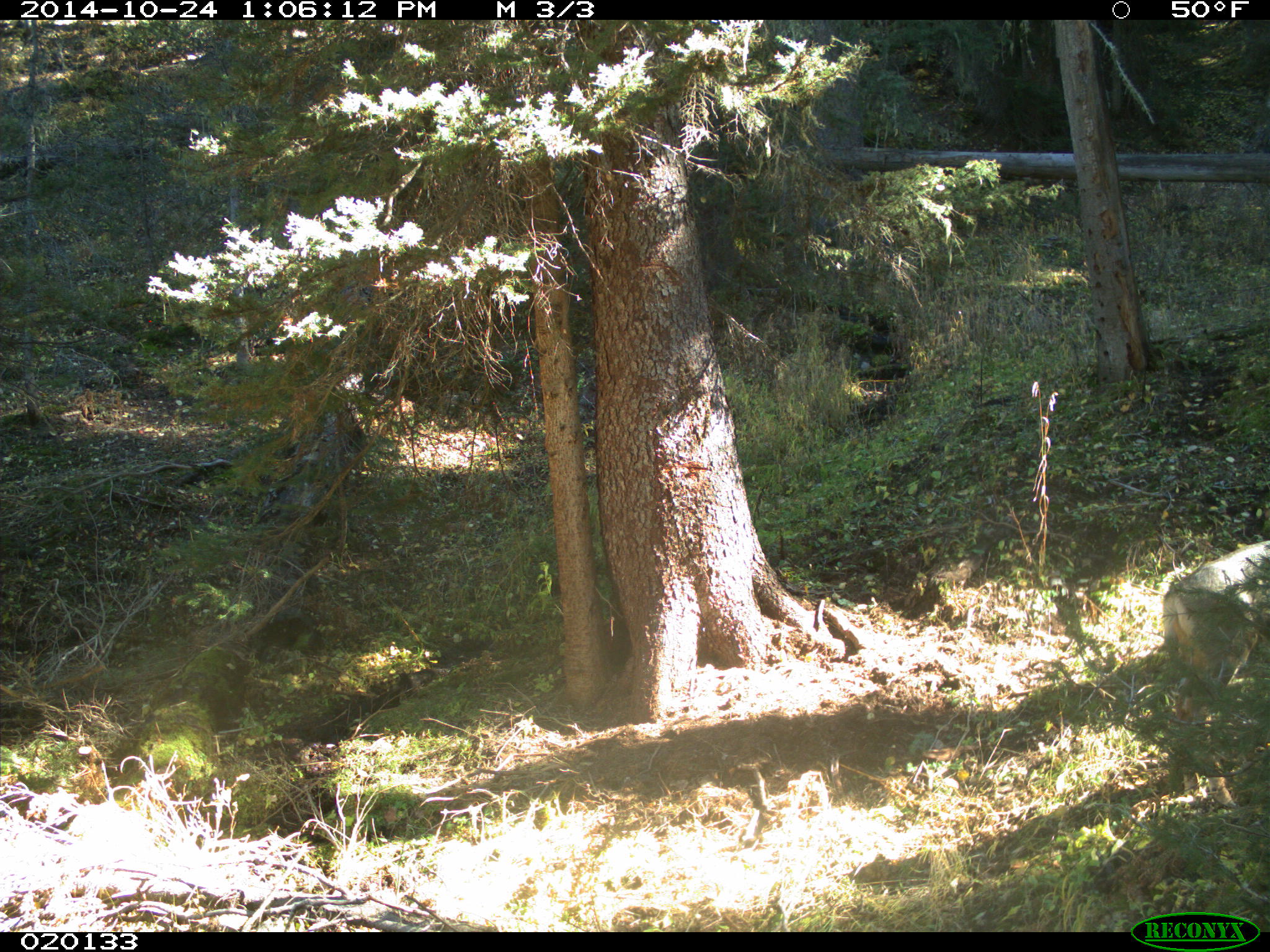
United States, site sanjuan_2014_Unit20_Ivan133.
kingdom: Animalia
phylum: Chordata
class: Mammalia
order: Artiodactyla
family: Cervidae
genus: Odocoileus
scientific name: Odocoileus hemionus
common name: mule deer